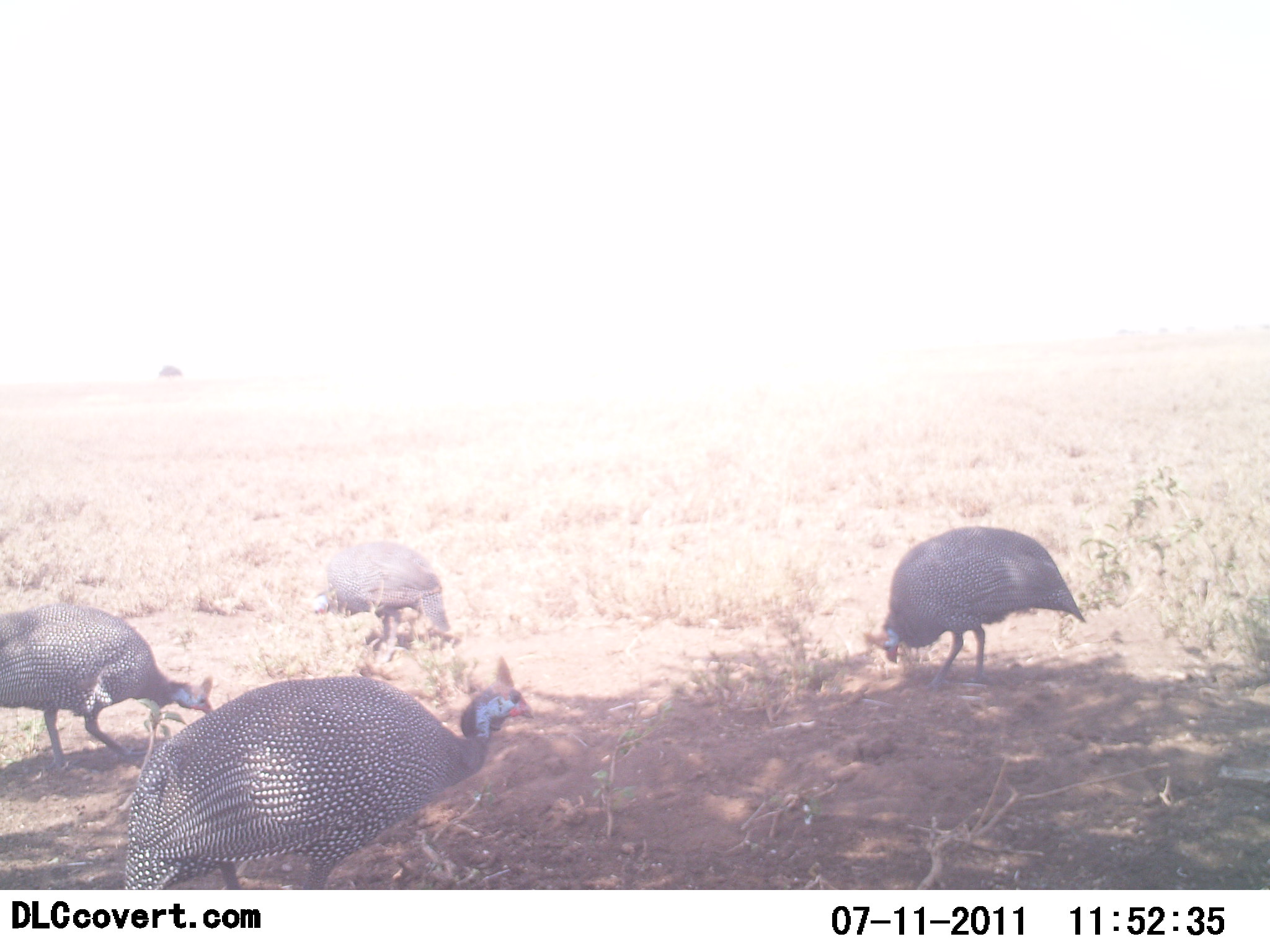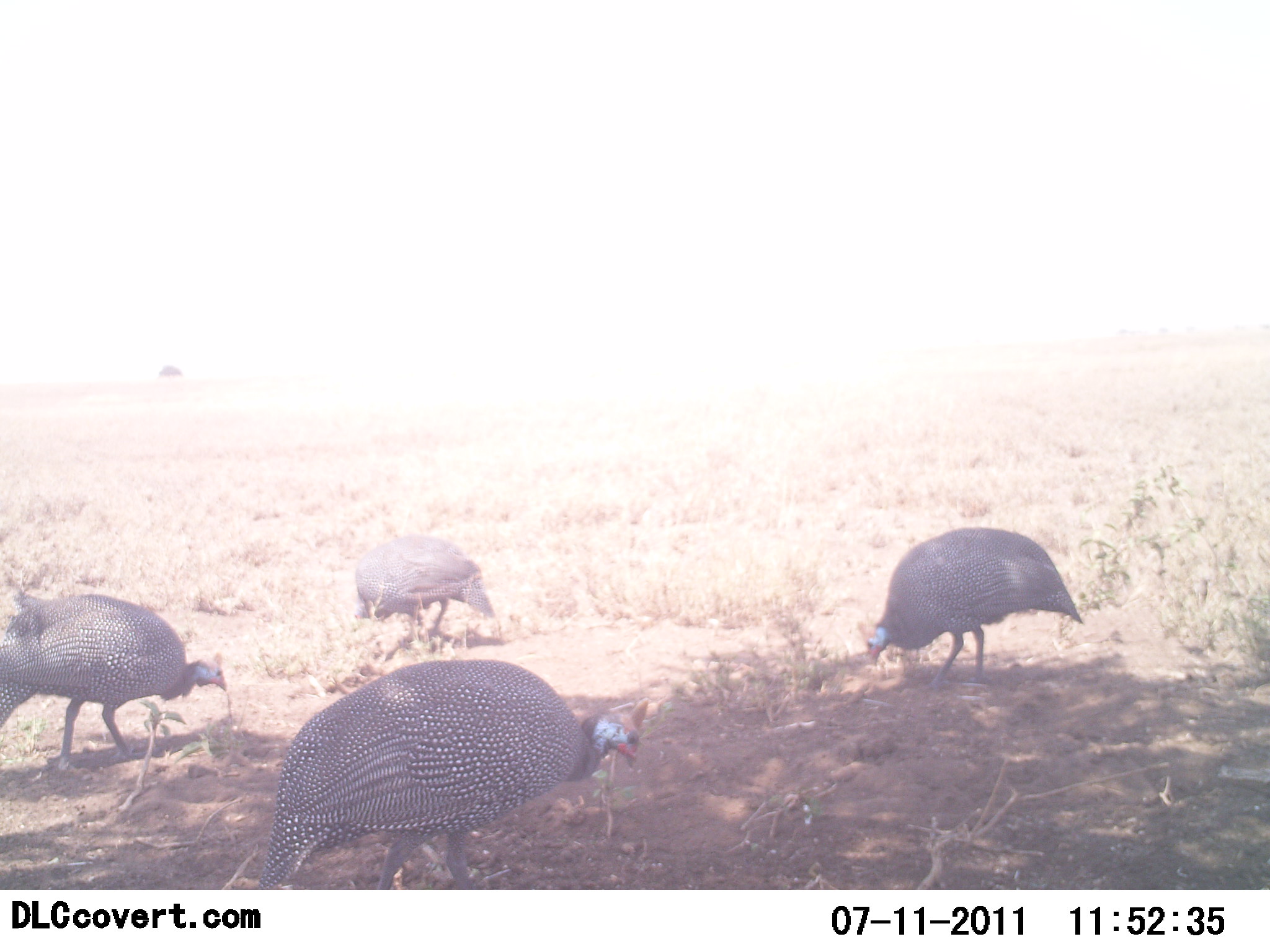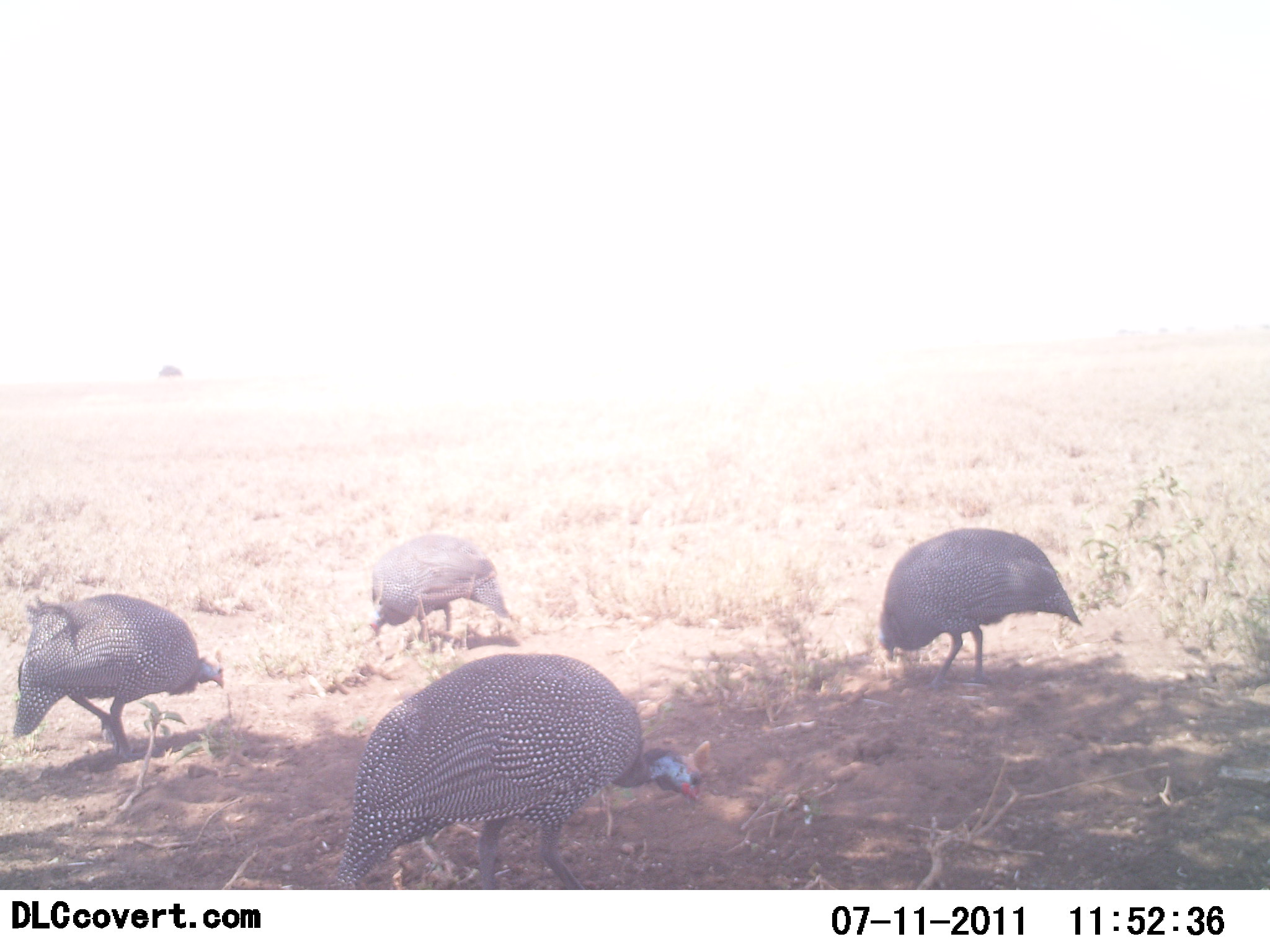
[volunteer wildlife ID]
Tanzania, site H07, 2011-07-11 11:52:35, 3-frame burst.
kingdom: Animalia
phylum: Chordata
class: Aves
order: Galliformes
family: Numididae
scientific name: Numididae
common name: guinea fowl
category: guineafowl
Guineafowl (guinea fowl) (Numididae), count 4. Behavior (volunteer vote fractions): standing 0%, resting 0%, moving 8%, interacting 0%. Young present (vote fraction): 0%. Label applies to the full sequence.